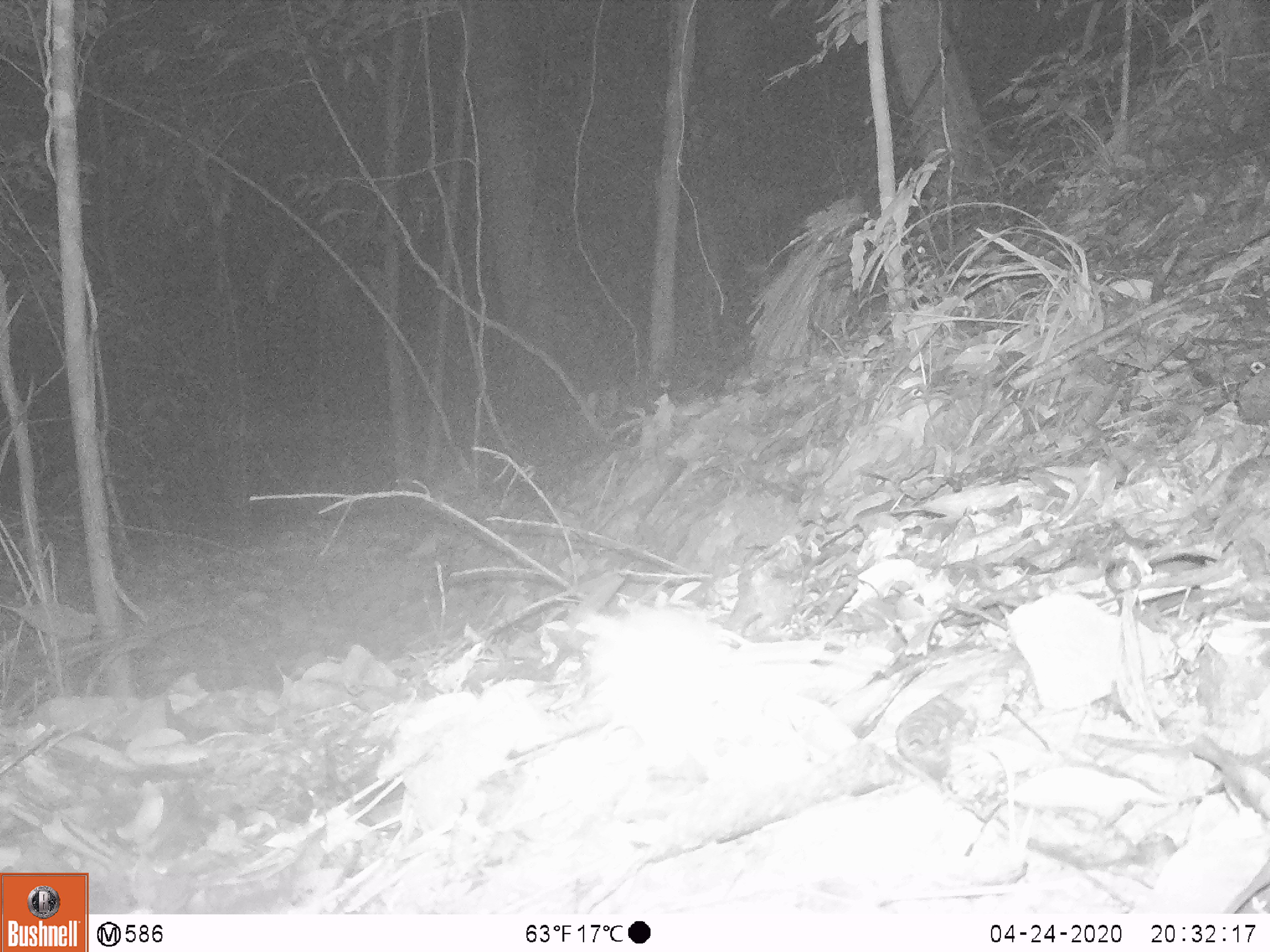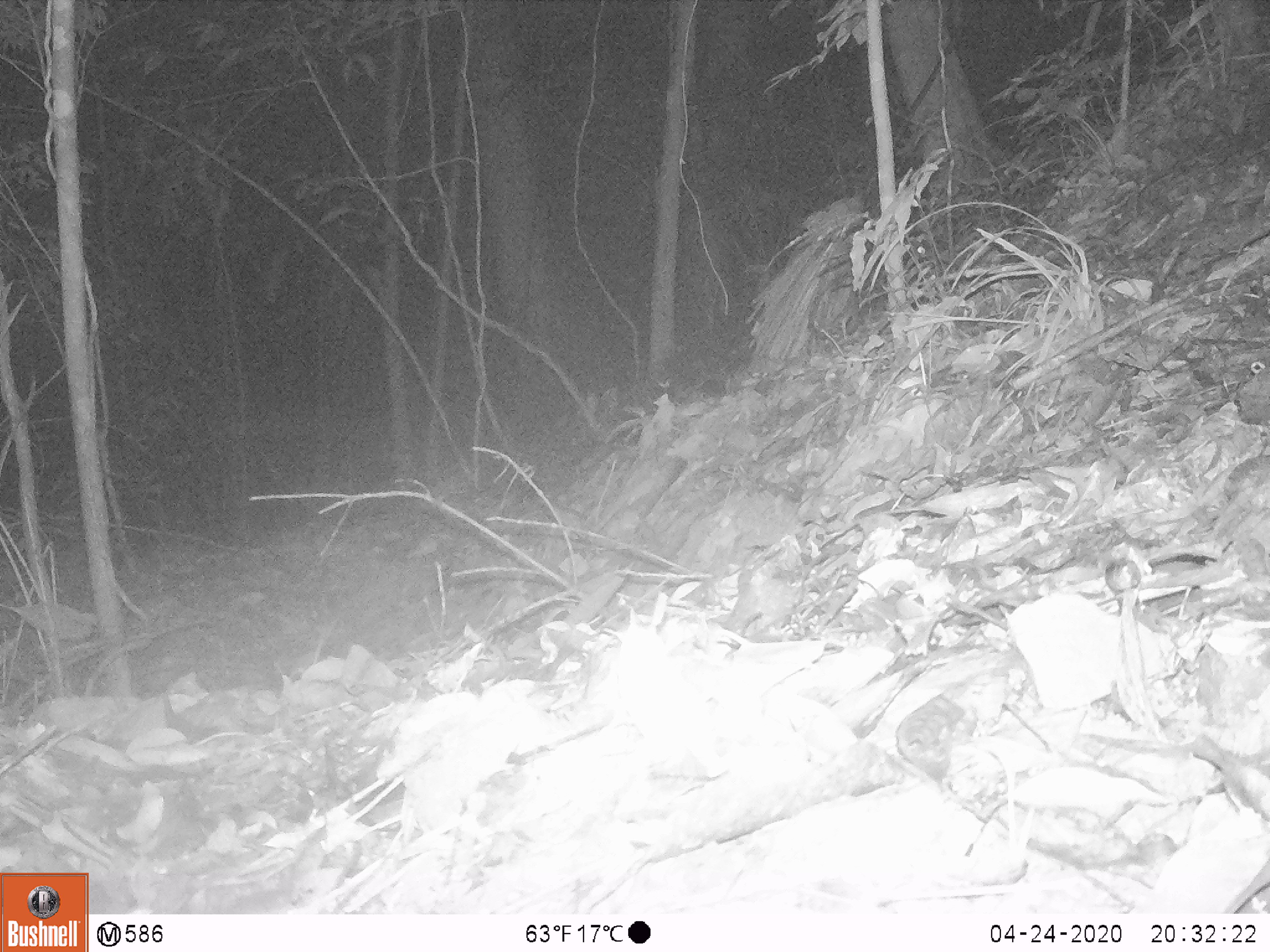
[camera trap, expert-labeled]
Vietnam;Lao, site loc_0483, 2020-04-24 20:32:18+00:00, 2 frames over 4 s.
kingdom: Animalia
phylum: Chordata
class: Mammalia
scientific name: Mammalia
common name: mammal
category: unidentified small mammal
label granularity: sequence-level